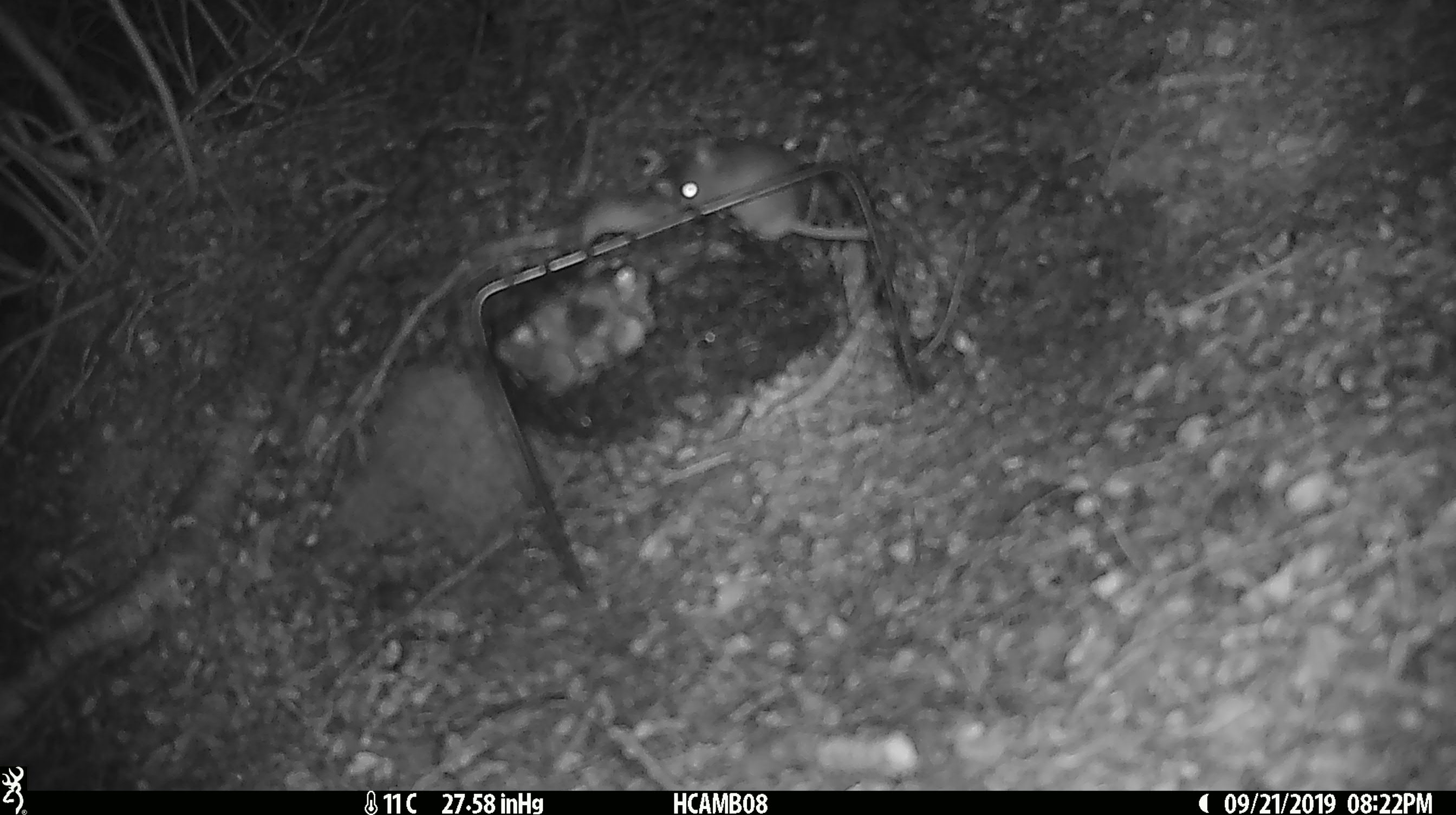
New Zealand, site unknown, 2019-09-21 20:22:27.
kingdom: Animalia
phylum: Chordata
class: Mammalia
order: Rodentia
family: Muridae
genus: Mus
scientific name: Mus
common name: mouse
Mouse (Mus).